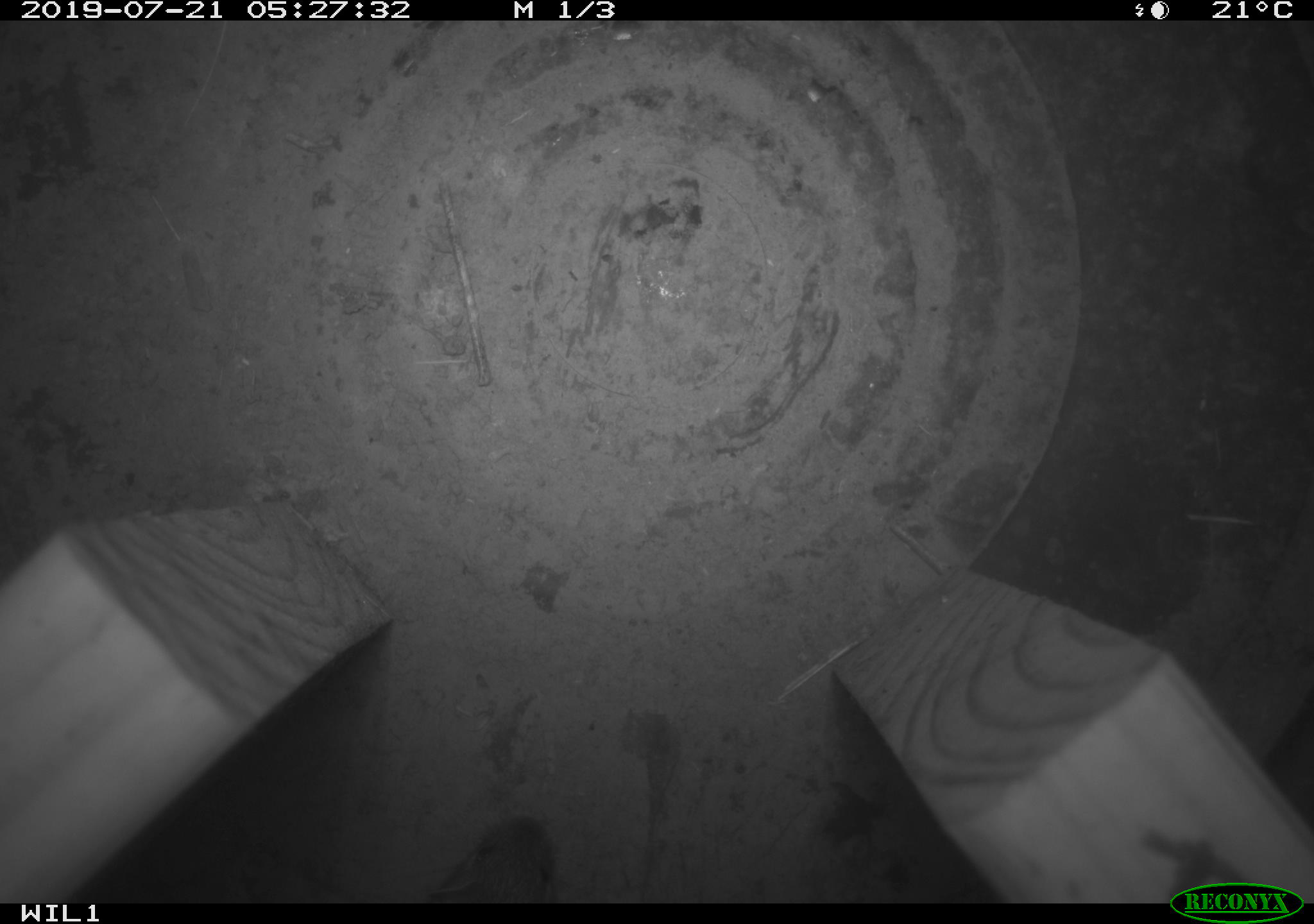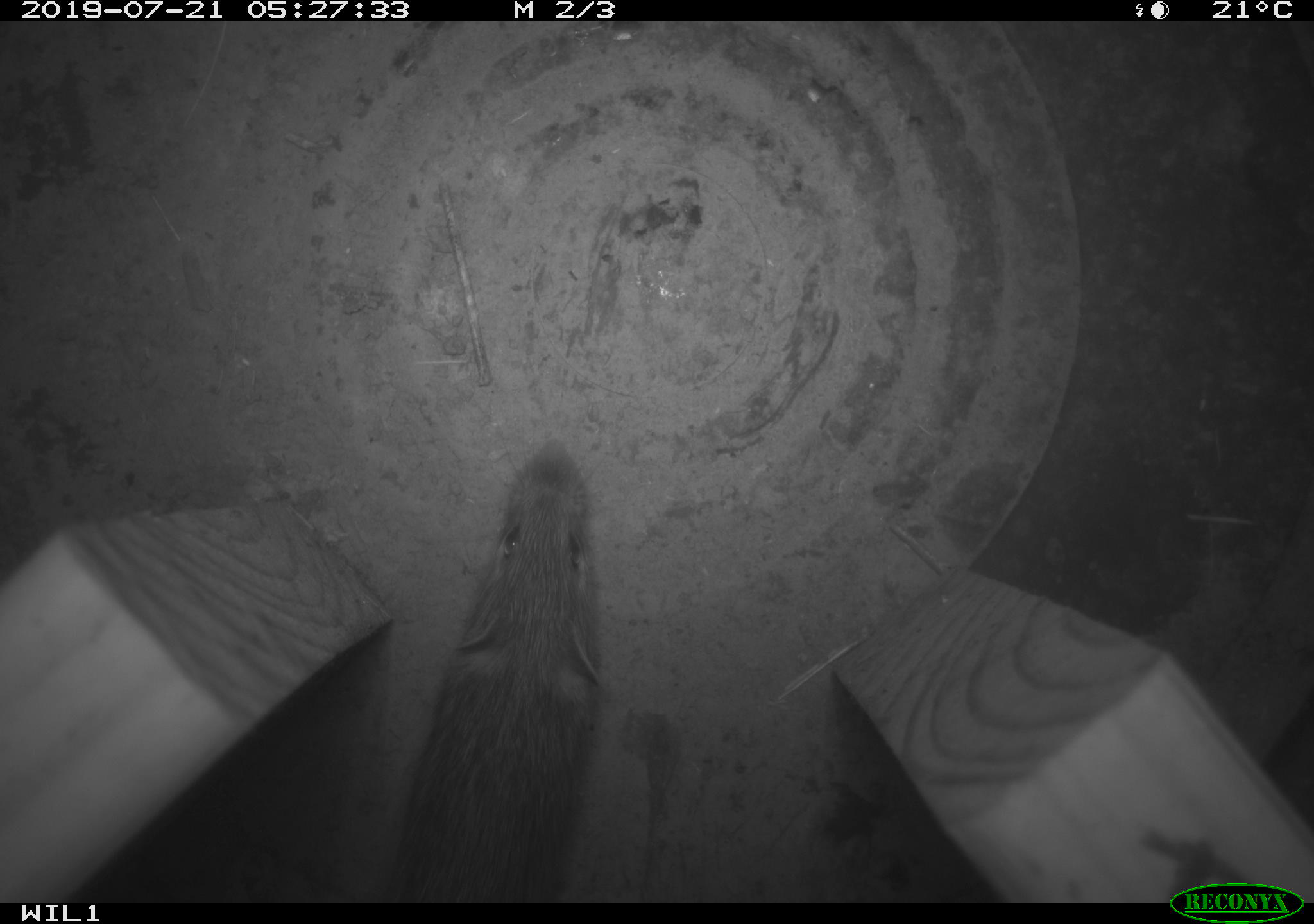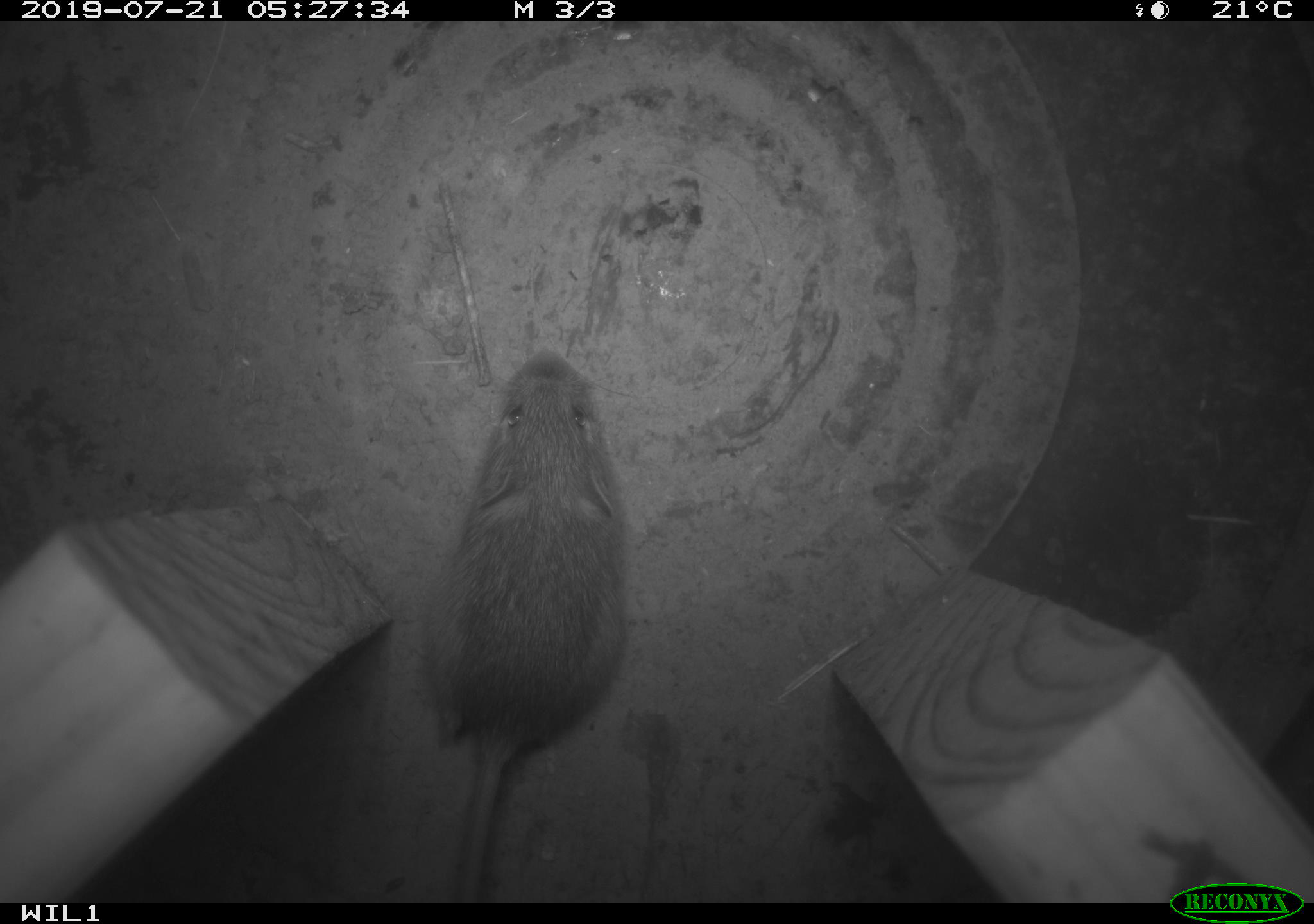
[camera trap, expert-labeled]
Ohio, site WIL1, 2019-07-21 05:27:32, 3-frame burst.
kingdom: Animalia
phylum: Chordata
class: Mammalia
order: Rodentia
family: Zapodidae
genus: Napaeozapus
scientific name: Napaeozapus insignis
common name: woodland jumping mouse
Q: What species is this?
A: Woodland jumping mouse (Napaeozapus insignis).